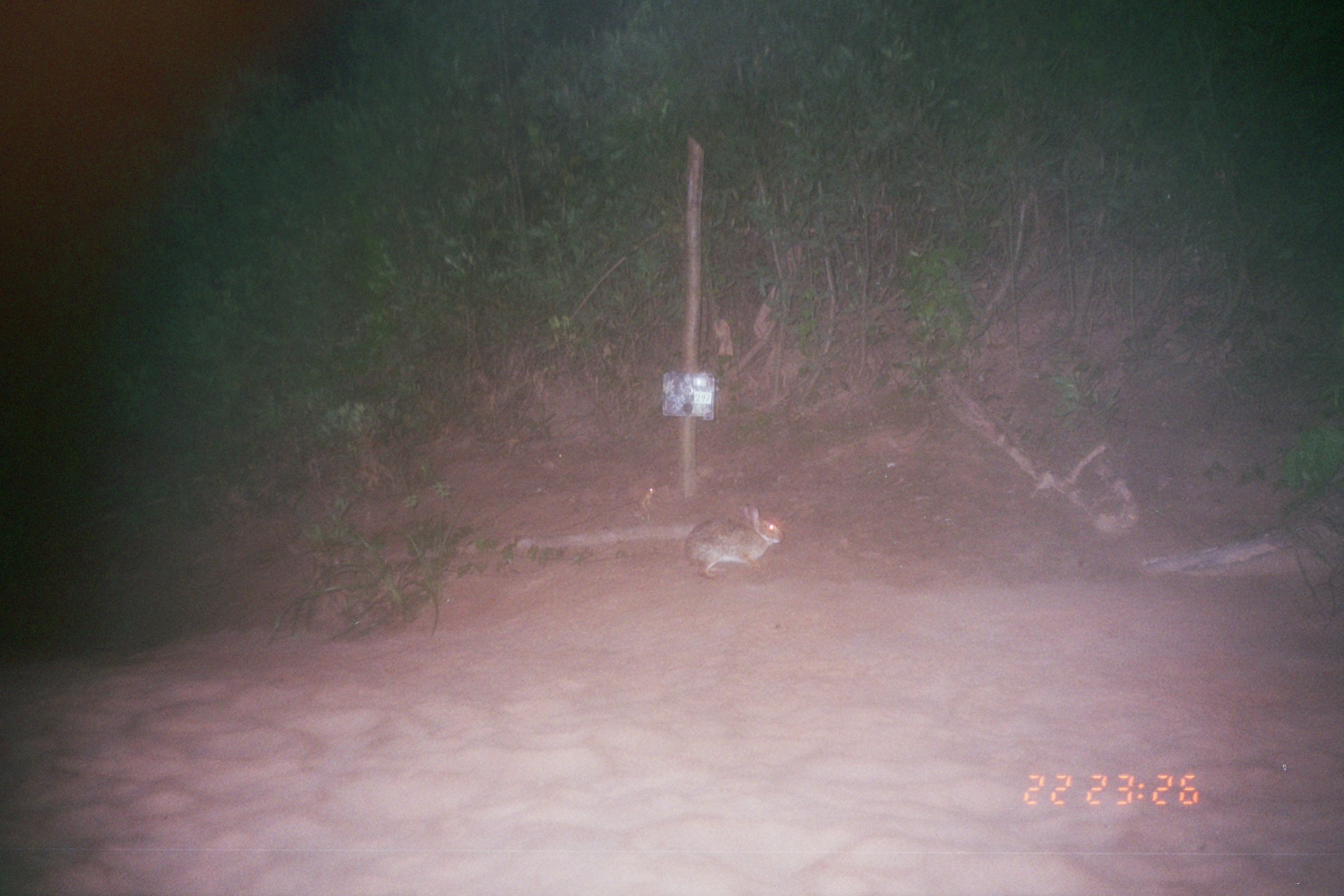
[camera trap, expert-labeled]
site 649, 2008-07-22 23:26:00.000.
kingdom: Animalia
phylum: Chordata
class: Mammalia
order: Lagomorpha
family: Leporidae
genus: Sylvilagus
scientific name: Sylvilagus brasiliensis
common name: tapeti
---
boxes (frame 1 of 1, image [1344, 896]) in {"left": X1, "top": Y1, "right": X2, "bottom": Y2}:
sylvilagus brasiliensis: {"left": 683, "top": 503, "right": 784, "bottom": 580}